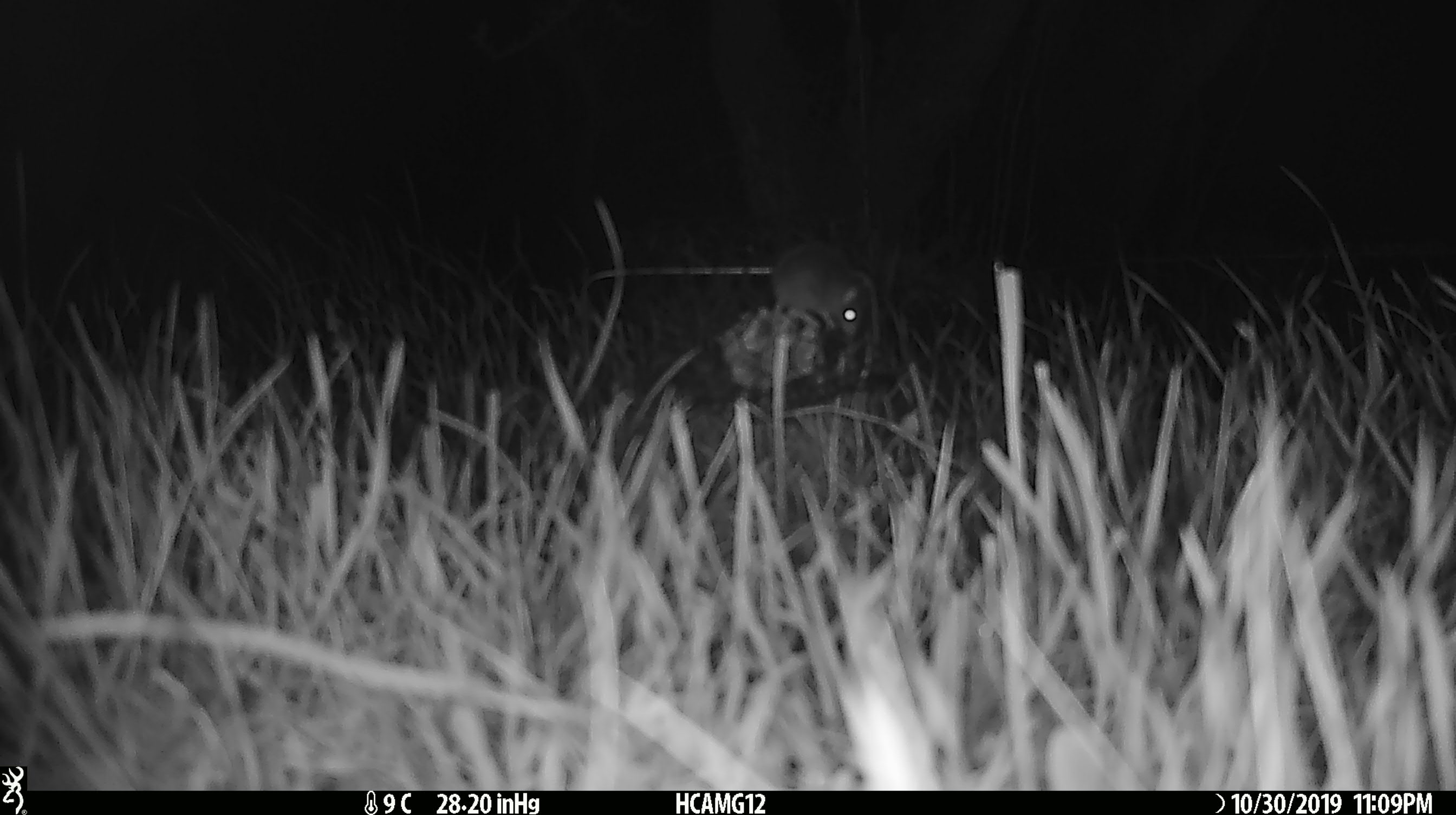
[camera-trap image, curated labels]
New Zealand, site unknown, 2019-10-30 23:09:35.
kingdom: Animalia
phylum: Chordata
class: Mammalia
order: Rodentia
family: Muridae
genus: Mus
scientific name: Mus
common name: mouse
Mouse (Mus).